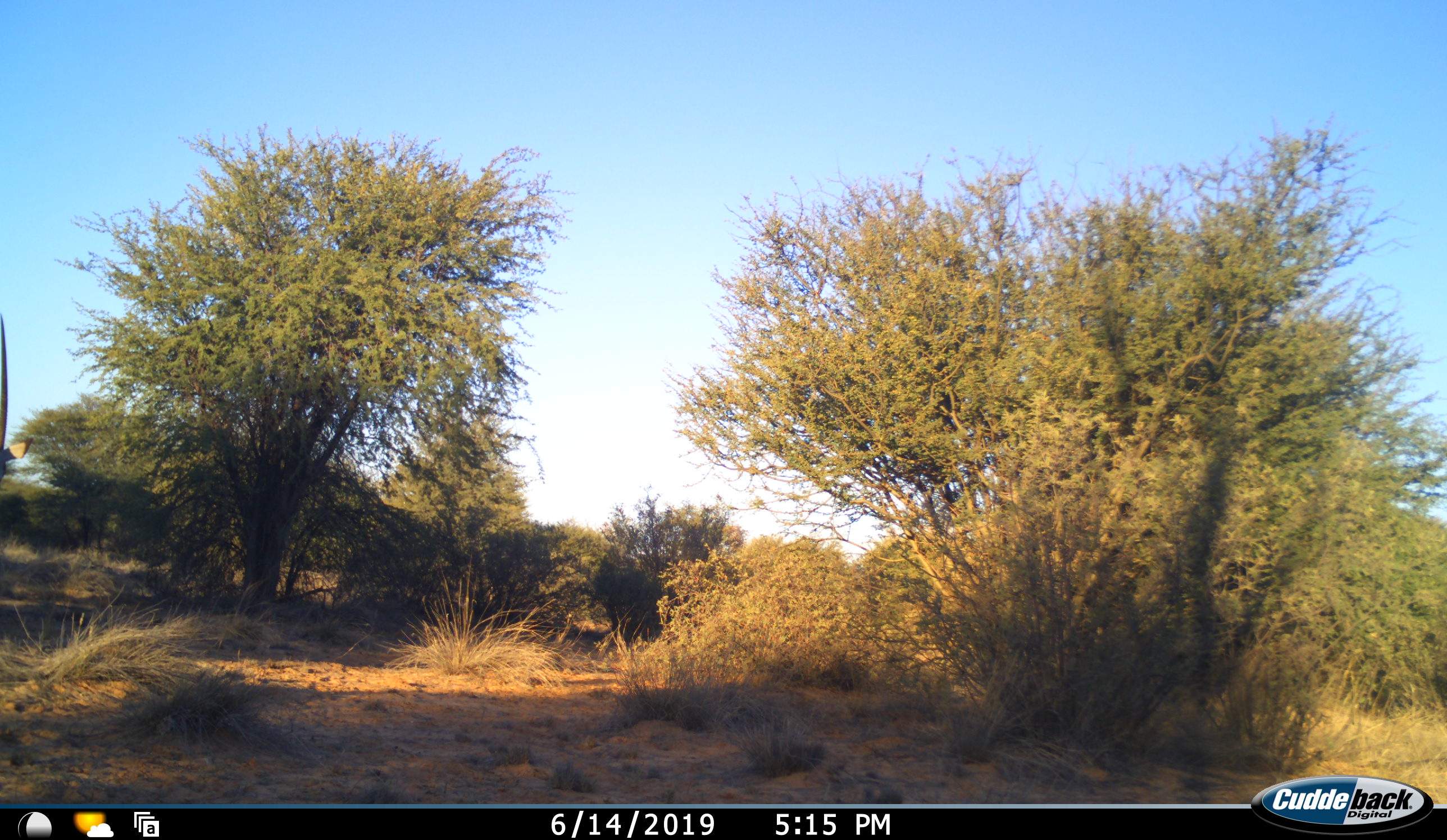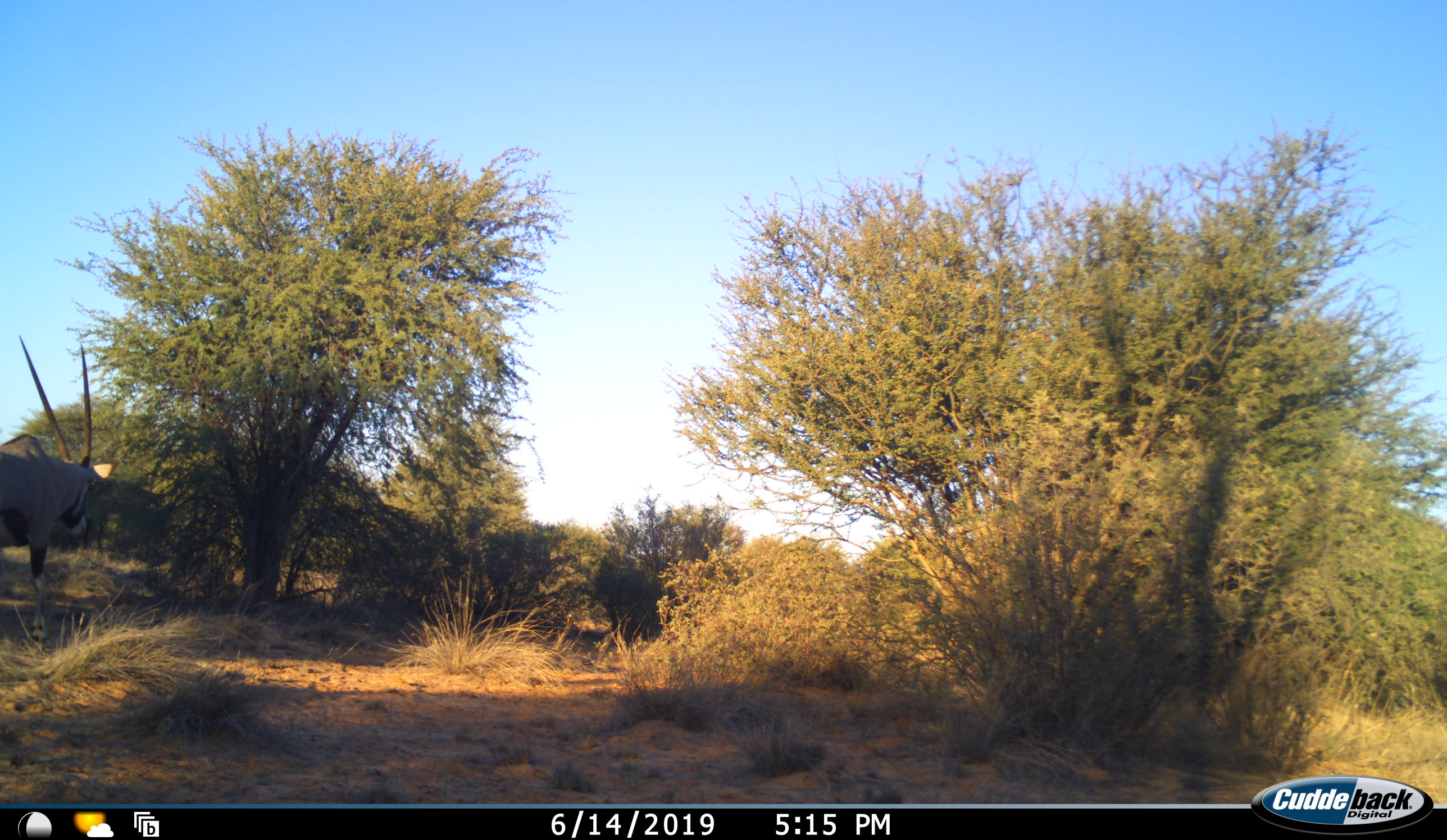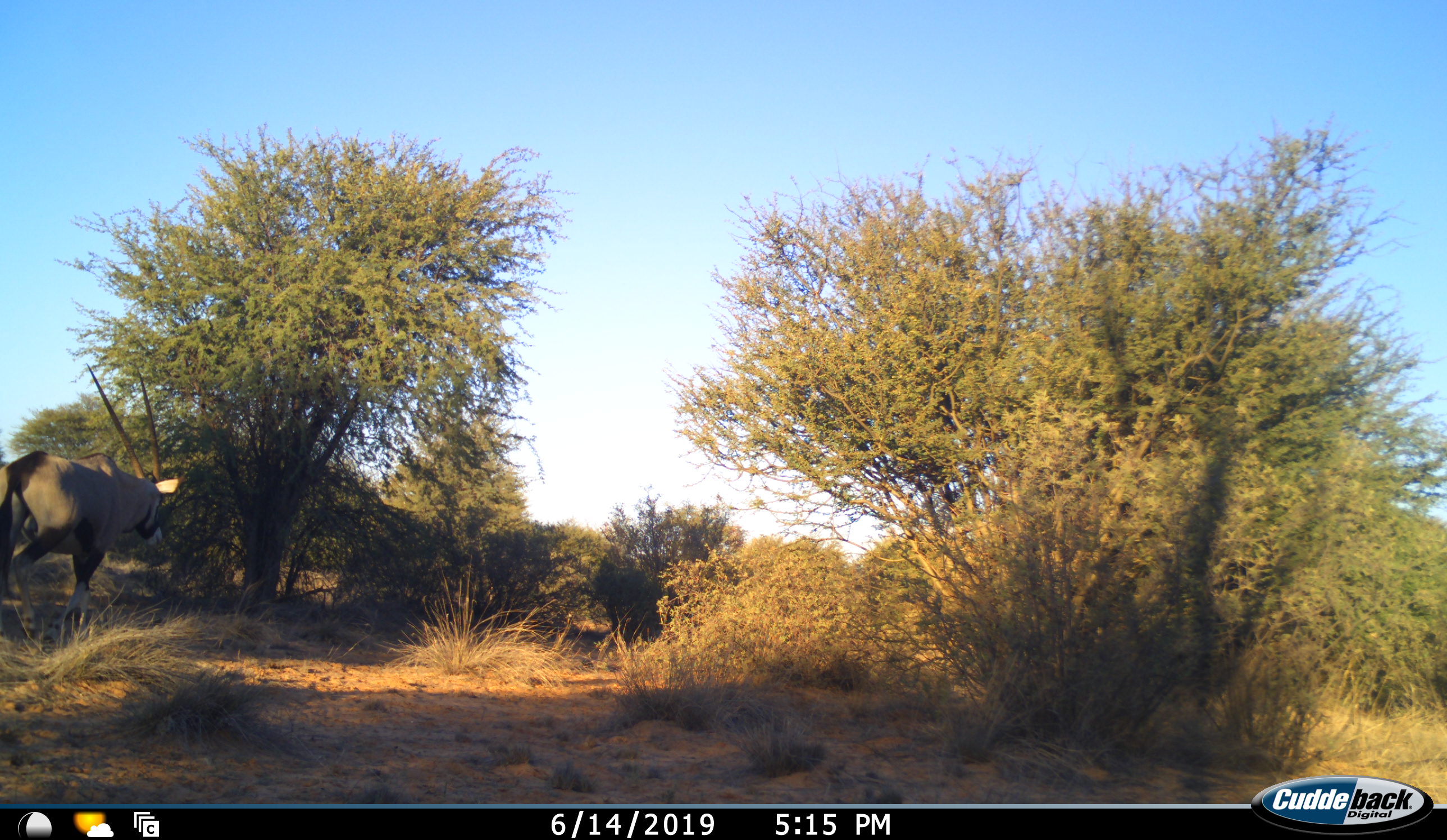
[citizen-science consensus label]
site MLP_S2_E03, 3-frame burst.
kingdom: Animalia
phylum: Chordata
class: Mammalia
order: Artiodactyla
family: Bovidae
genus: Oryx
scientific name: Oryx gazella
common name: gemsbok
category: oryx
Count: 1.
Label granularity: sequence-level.